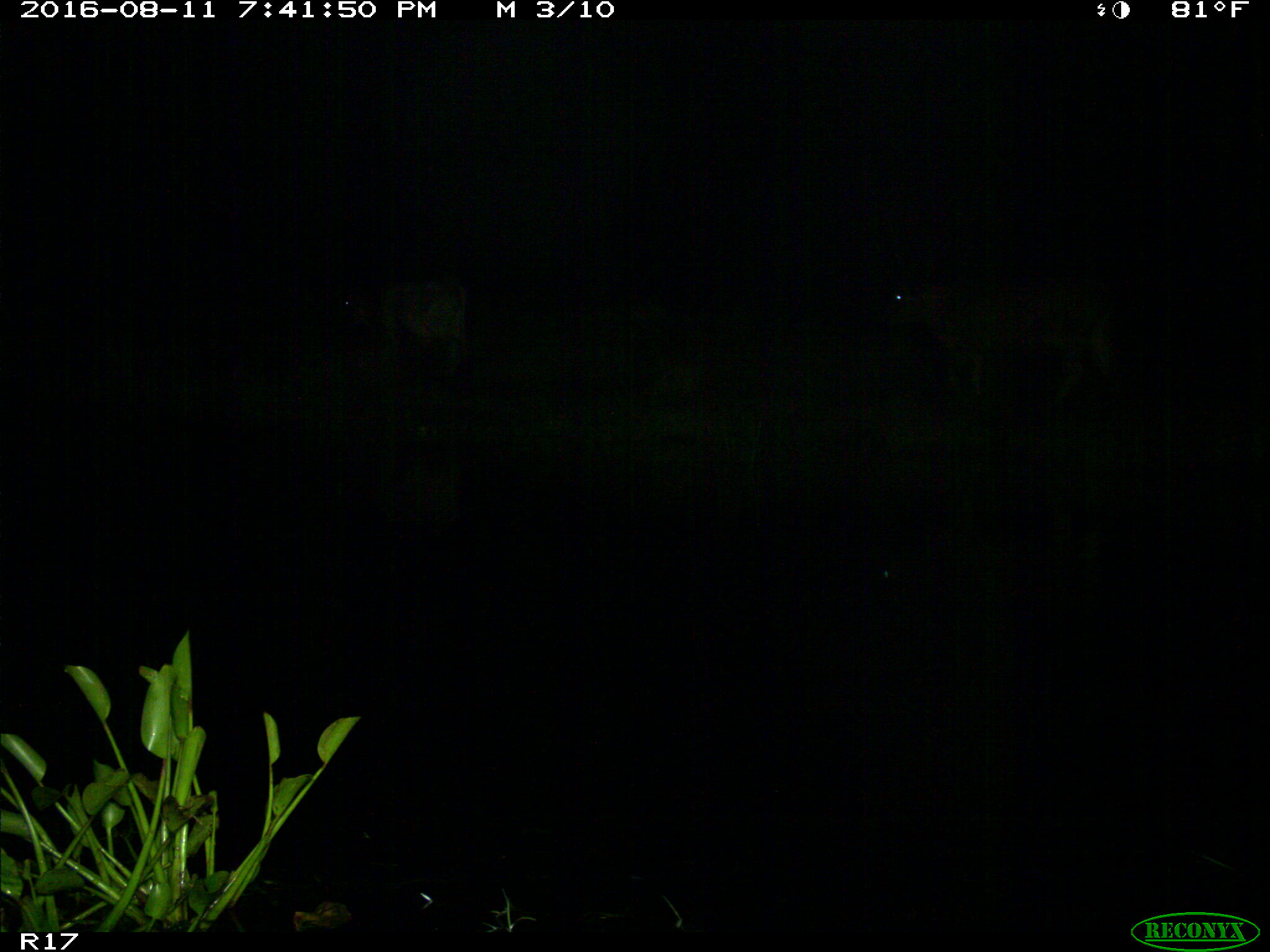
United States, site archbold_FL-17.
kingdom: Animalia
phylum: Chordata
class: Mammalia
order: Artiodactyla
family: Bovidae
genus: Bos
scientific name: Bos taurus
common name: domestic cow